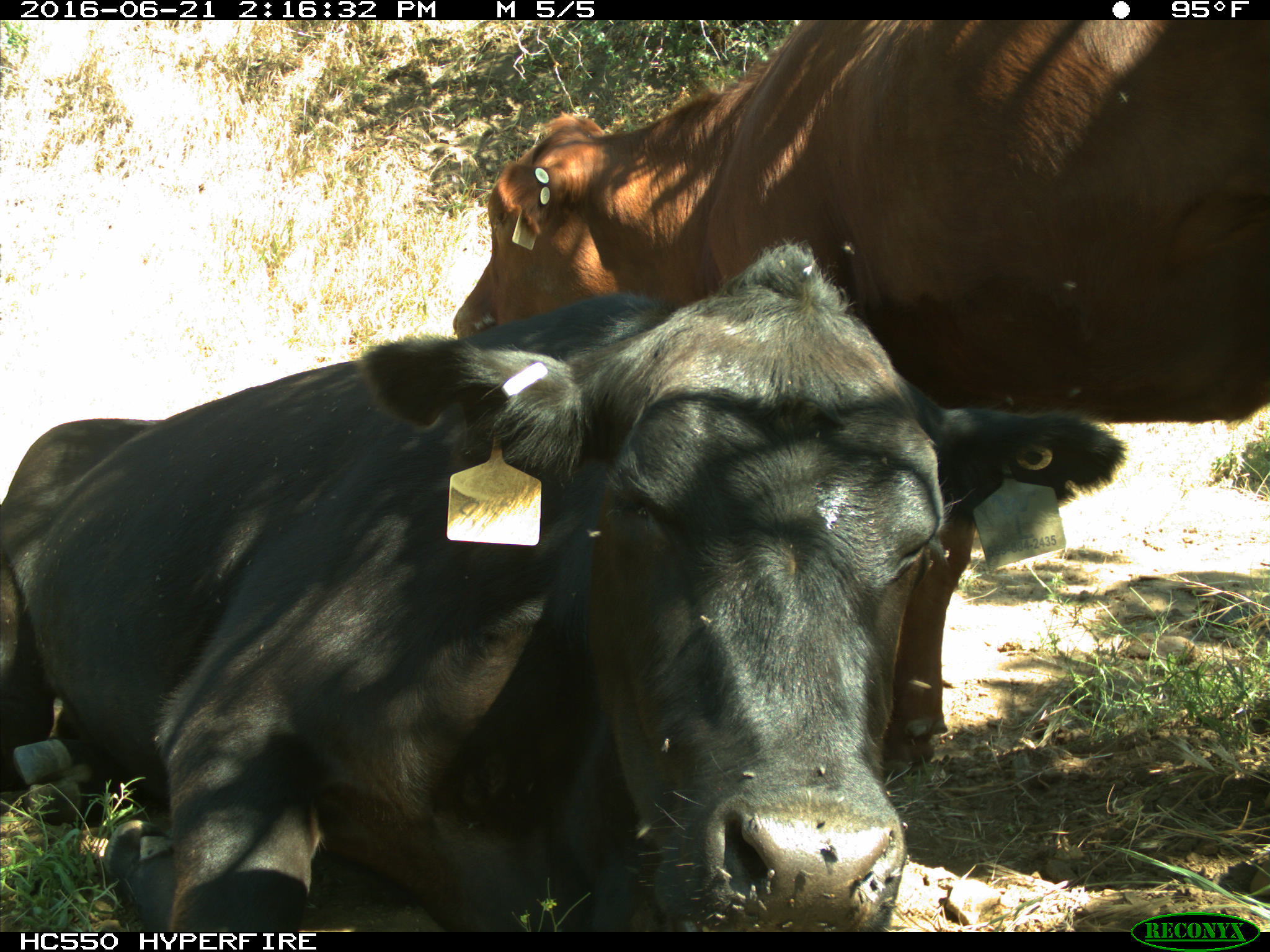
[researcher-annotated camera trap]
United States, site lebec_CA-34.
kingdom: Animalia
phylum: Chordata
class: Mammalia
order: Artiodactyla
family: Bovidae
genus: Bos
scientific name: Bos taurus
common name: domestic cow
Bos taurus (domestic cow).